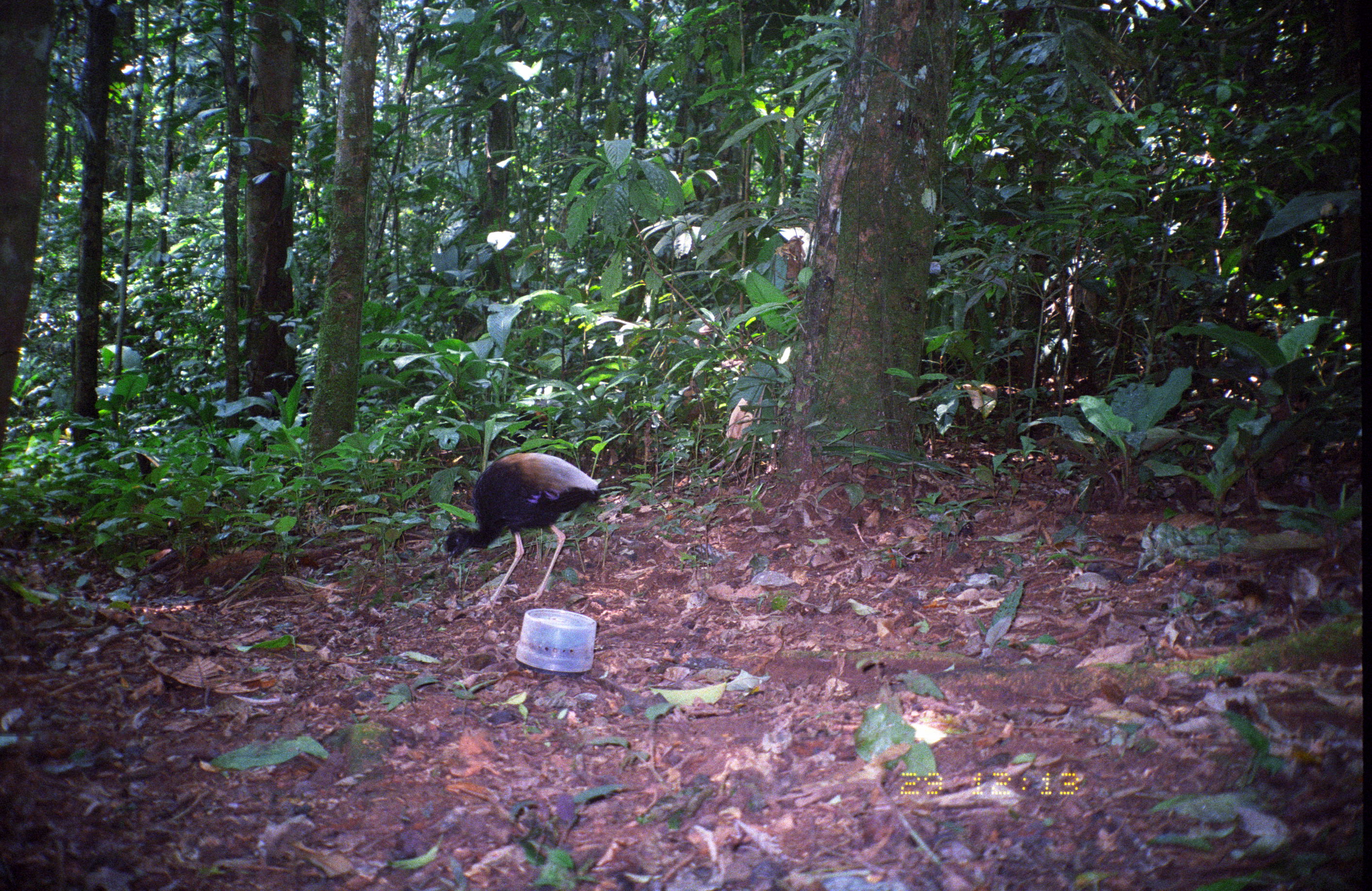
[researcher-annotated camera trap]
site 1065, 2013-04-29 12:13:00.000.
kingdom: Animalia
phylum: Chordata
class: Aves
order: Gruiformes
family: Psophiidae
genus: Psophia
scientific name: Psophia crepitans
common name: gray-winged trumpeter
Psophia crepitans (gray-winged trumpeter).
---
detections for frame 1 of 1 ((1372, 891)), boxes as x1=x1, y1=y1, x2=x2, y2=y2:
psophia crepitans: x1=443, y1=452, x2=598, y2=609; x1=510, y1=399, x2=568, y2=454